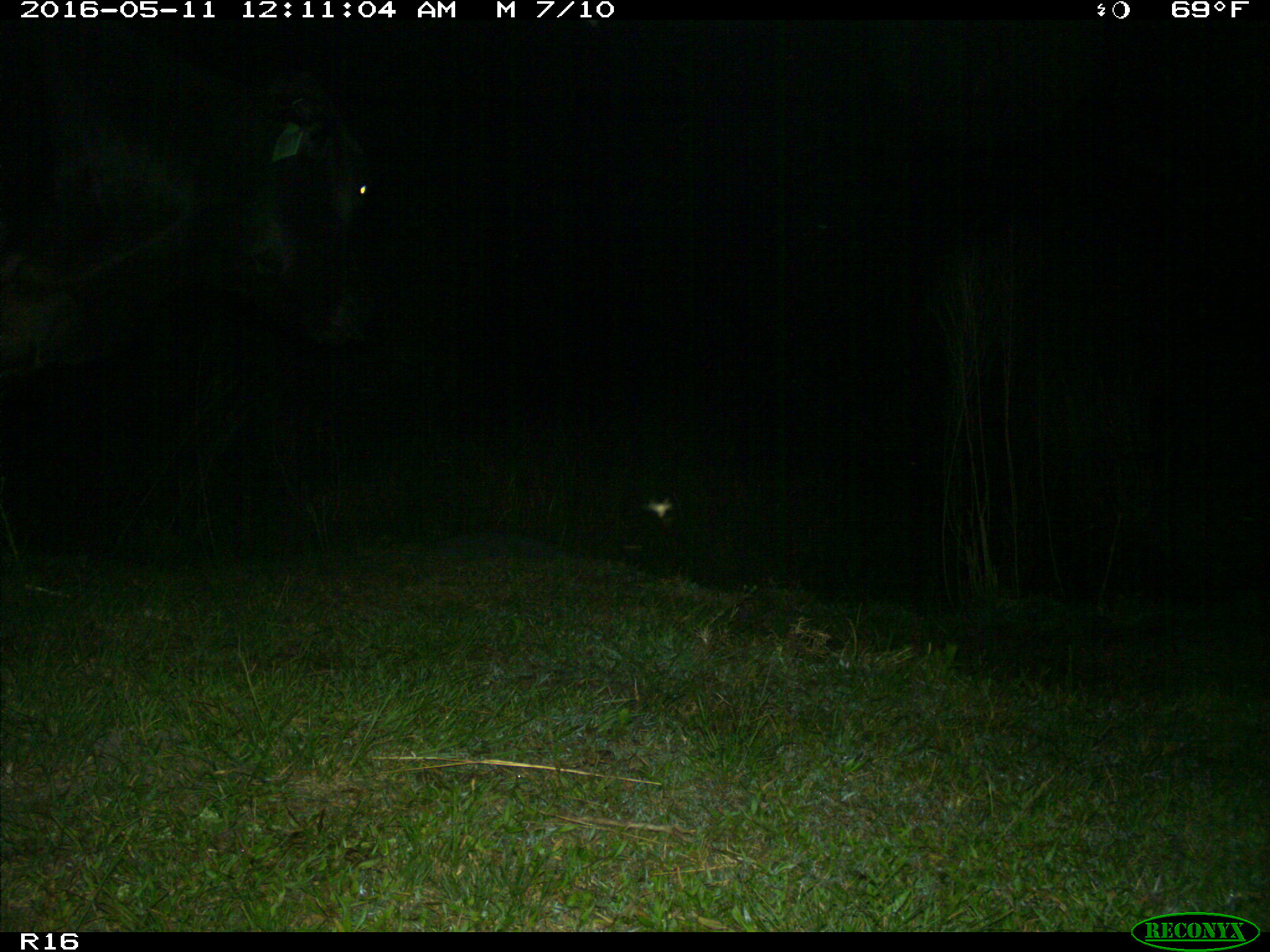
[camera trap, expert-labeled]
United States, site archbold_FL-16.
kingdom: Animalia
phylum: Chordata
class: Mammalia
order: Artiodactyla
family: Bovidae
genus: Bos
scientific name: Bos taurus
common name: domestic cow